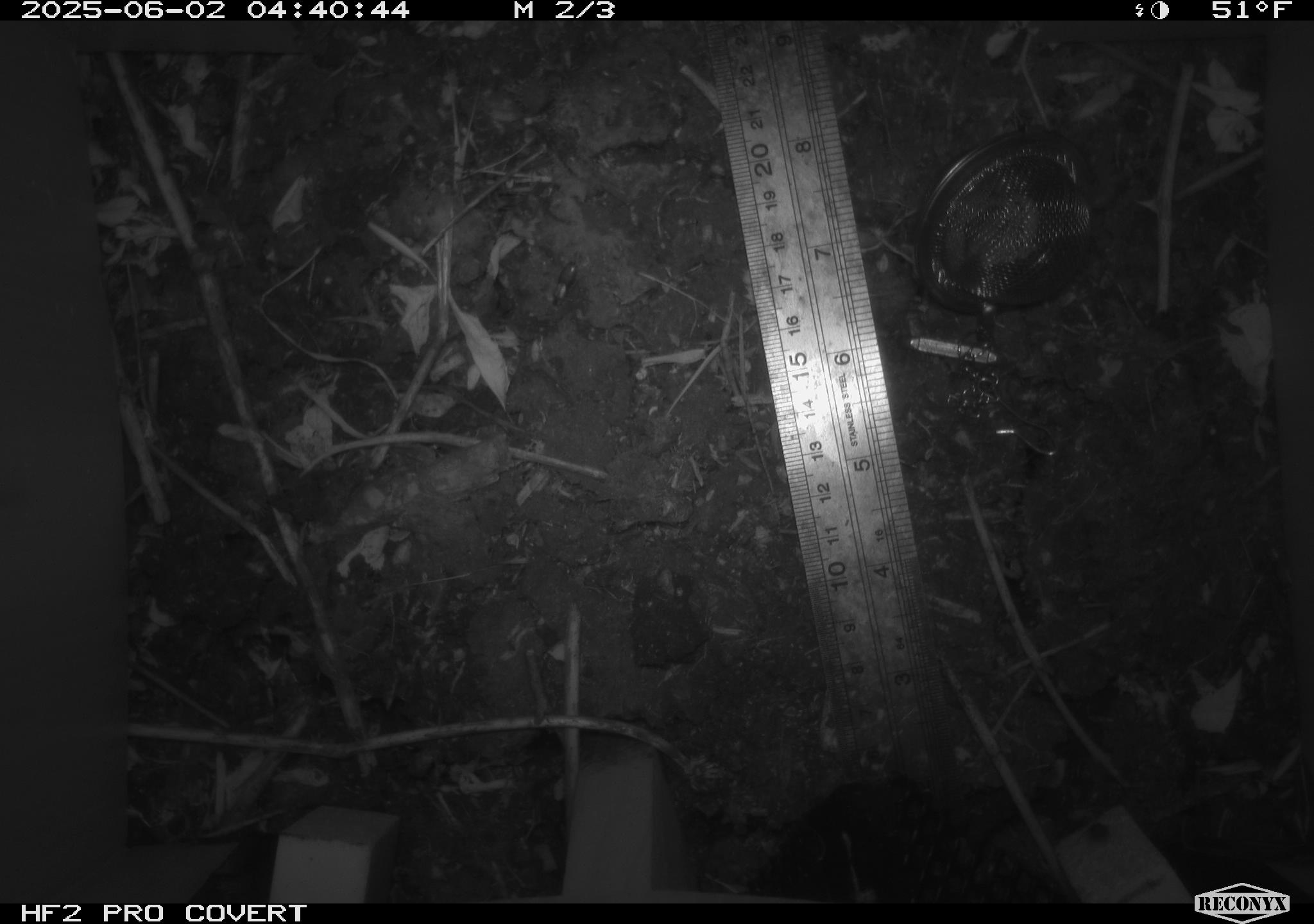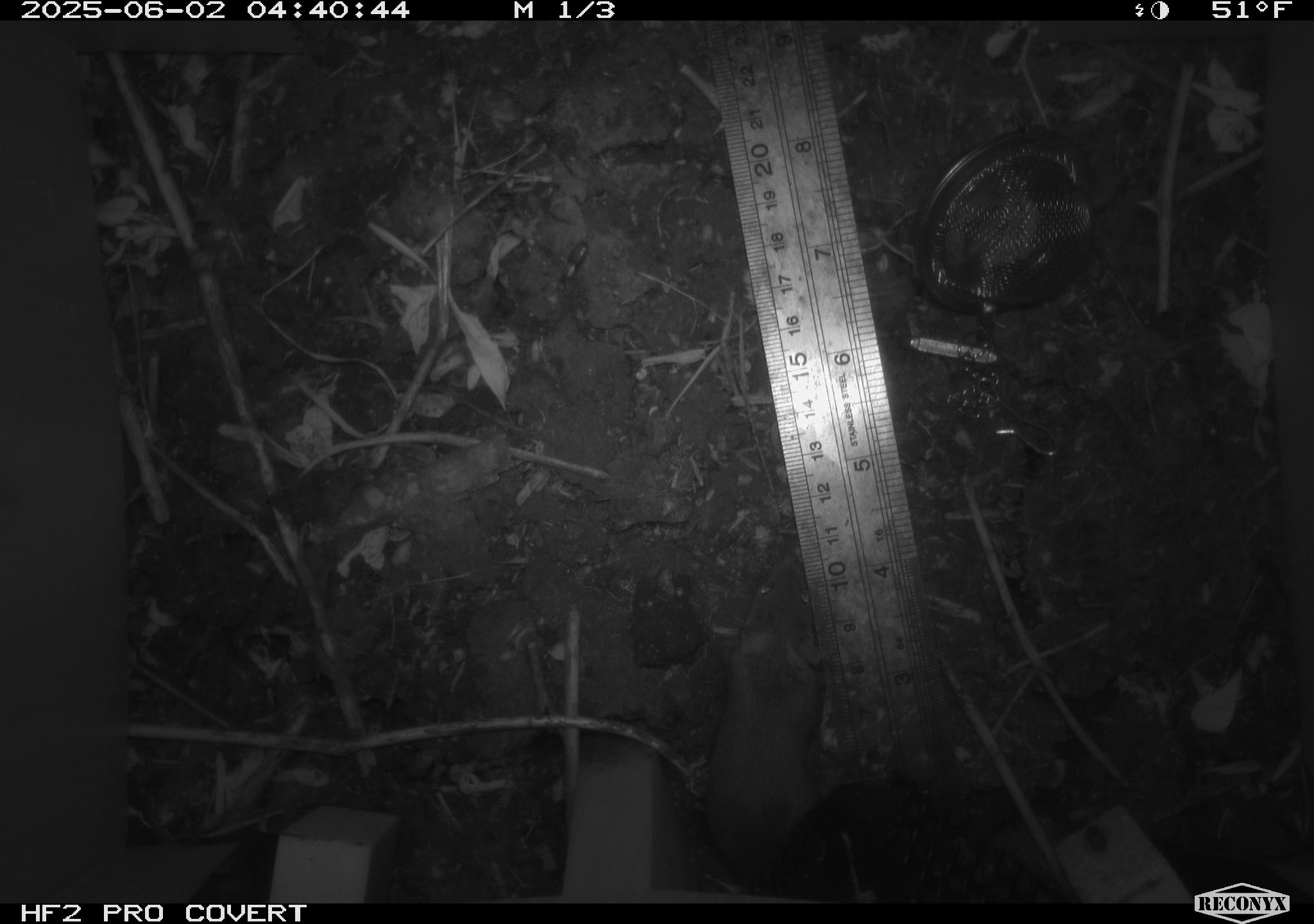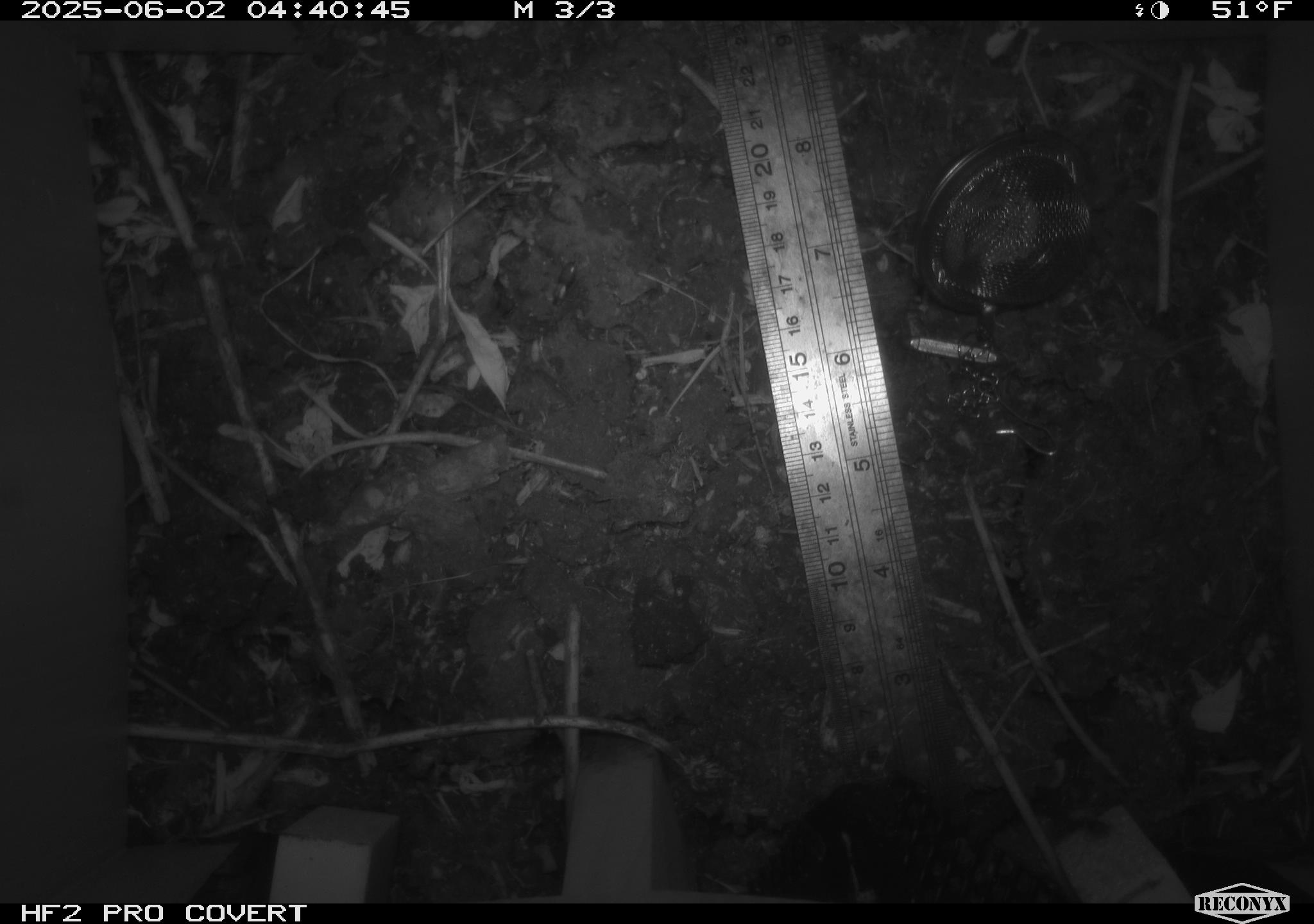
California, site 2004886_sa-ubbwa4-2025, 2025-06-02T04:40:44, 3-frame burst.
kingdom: Animalia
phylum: Chordata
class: Mammalia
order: Rodentia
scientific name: Rodentia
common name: rodent